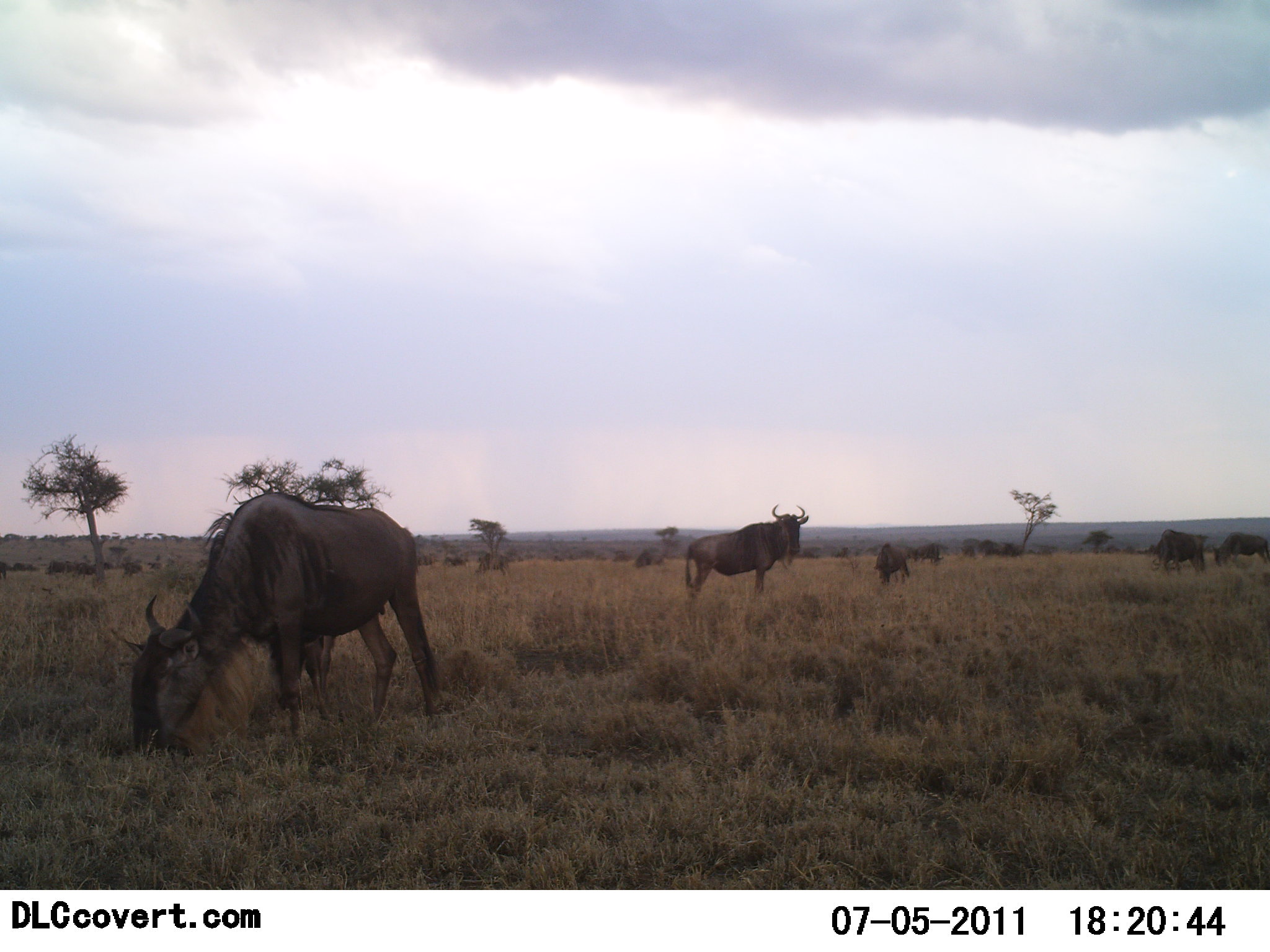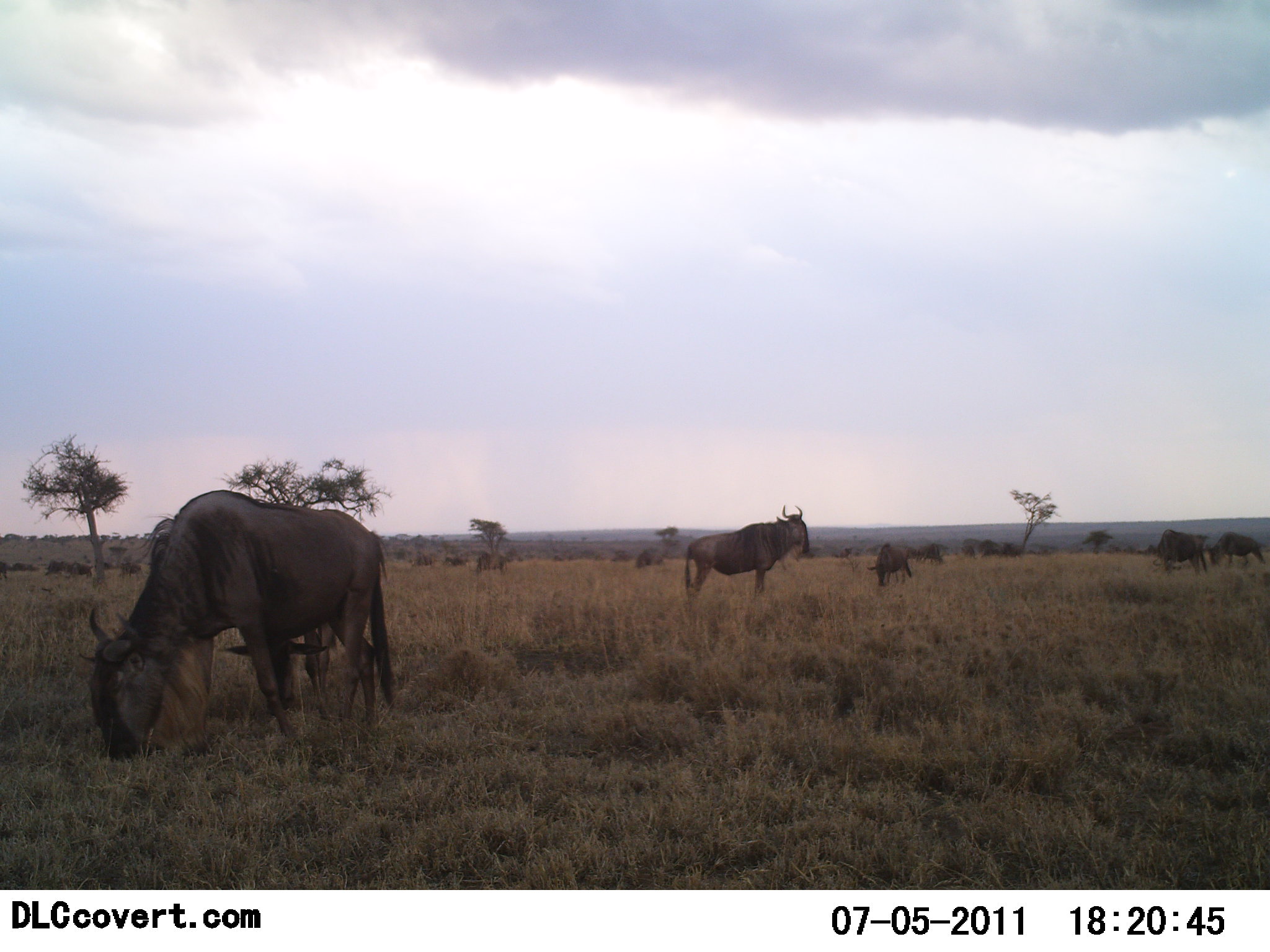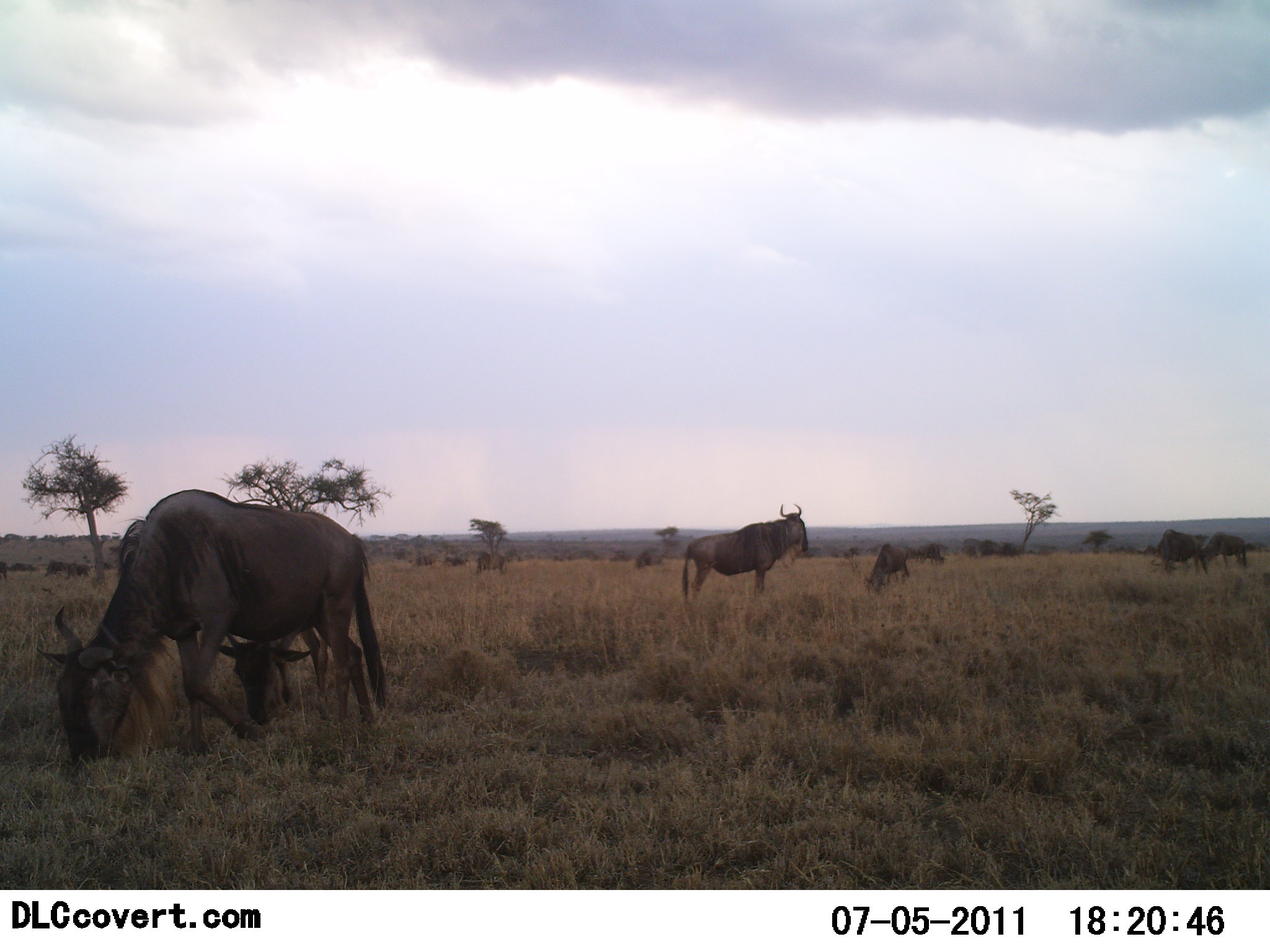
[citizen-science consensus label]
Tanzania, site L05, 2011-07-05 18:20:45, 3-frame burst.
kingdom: Animalia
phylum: Chordata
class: Mammalia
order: Artiodactyla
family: Bovidae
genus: Connochaetes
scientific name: Connochaetes taurinus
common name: blue wildebeest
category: wildebeest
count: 11-50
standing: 64%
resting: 0%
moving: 18%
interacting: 0%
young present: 36%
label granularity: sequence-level